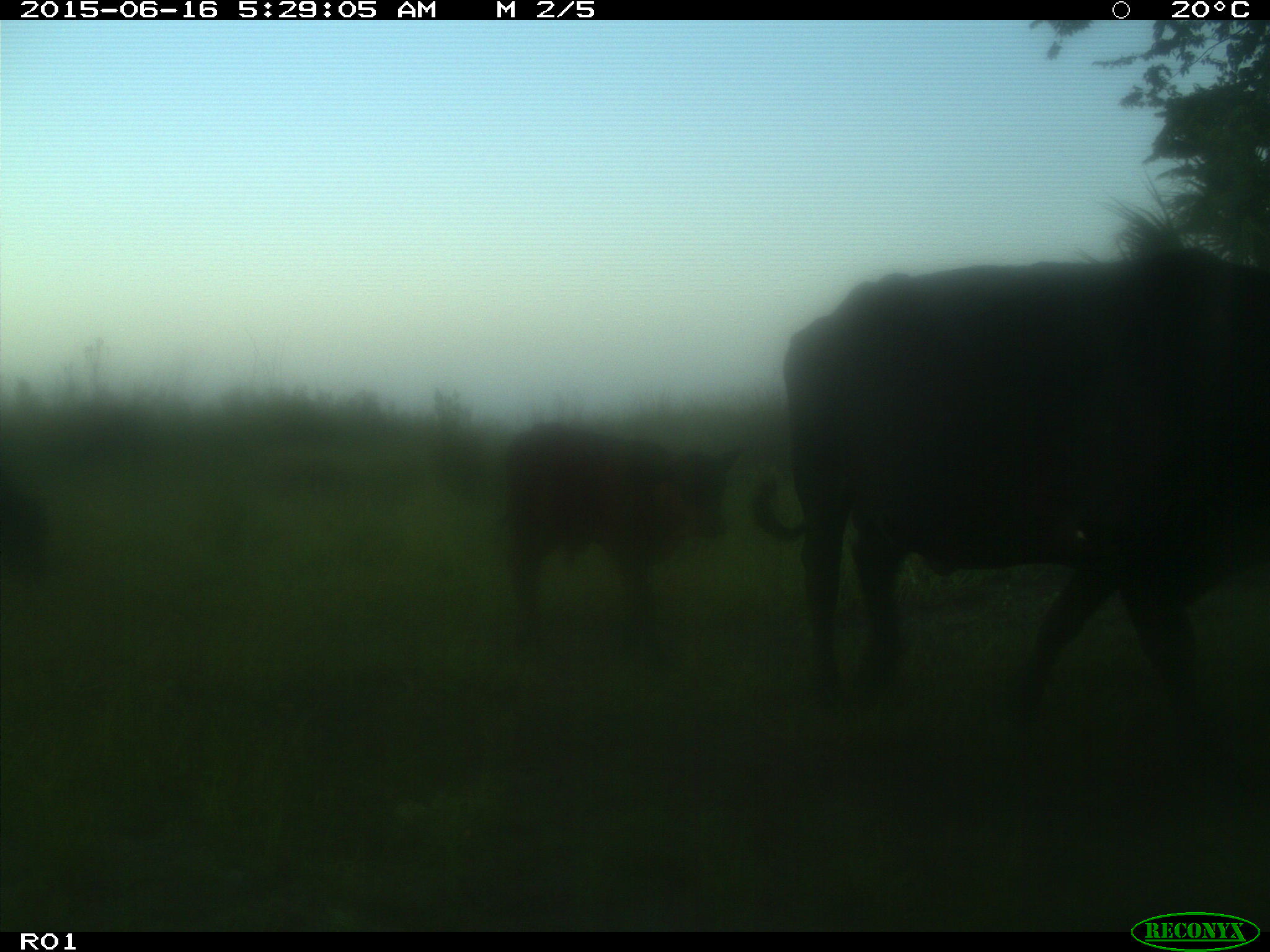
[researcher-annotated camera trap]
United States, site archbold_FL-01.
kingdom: Animalia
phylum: Chordata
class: Mammalia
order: Artiodactyla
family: Bovidae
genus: Bos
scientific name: Bos taurus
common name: domestic cow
Bos taurus (domestic cow).